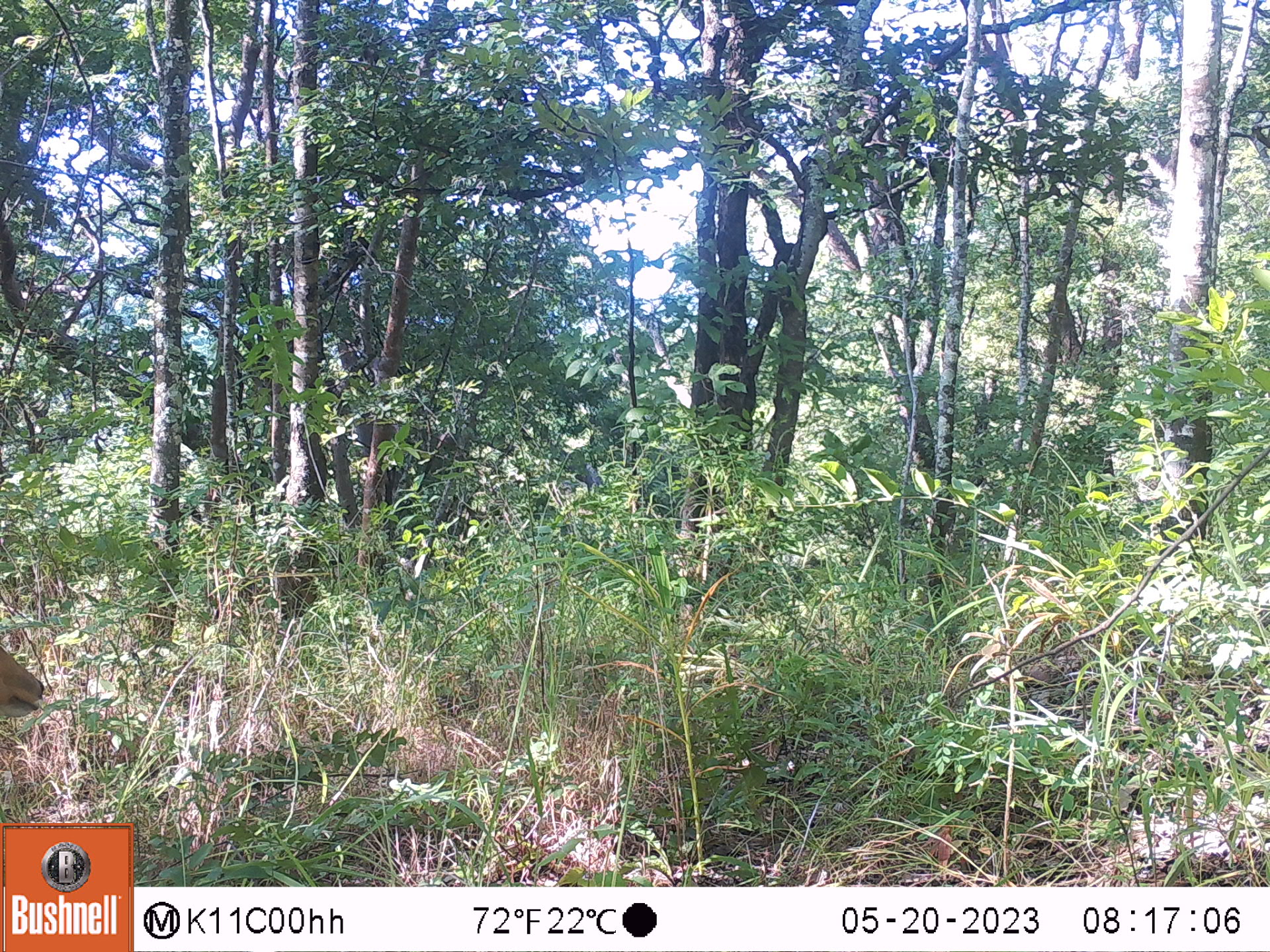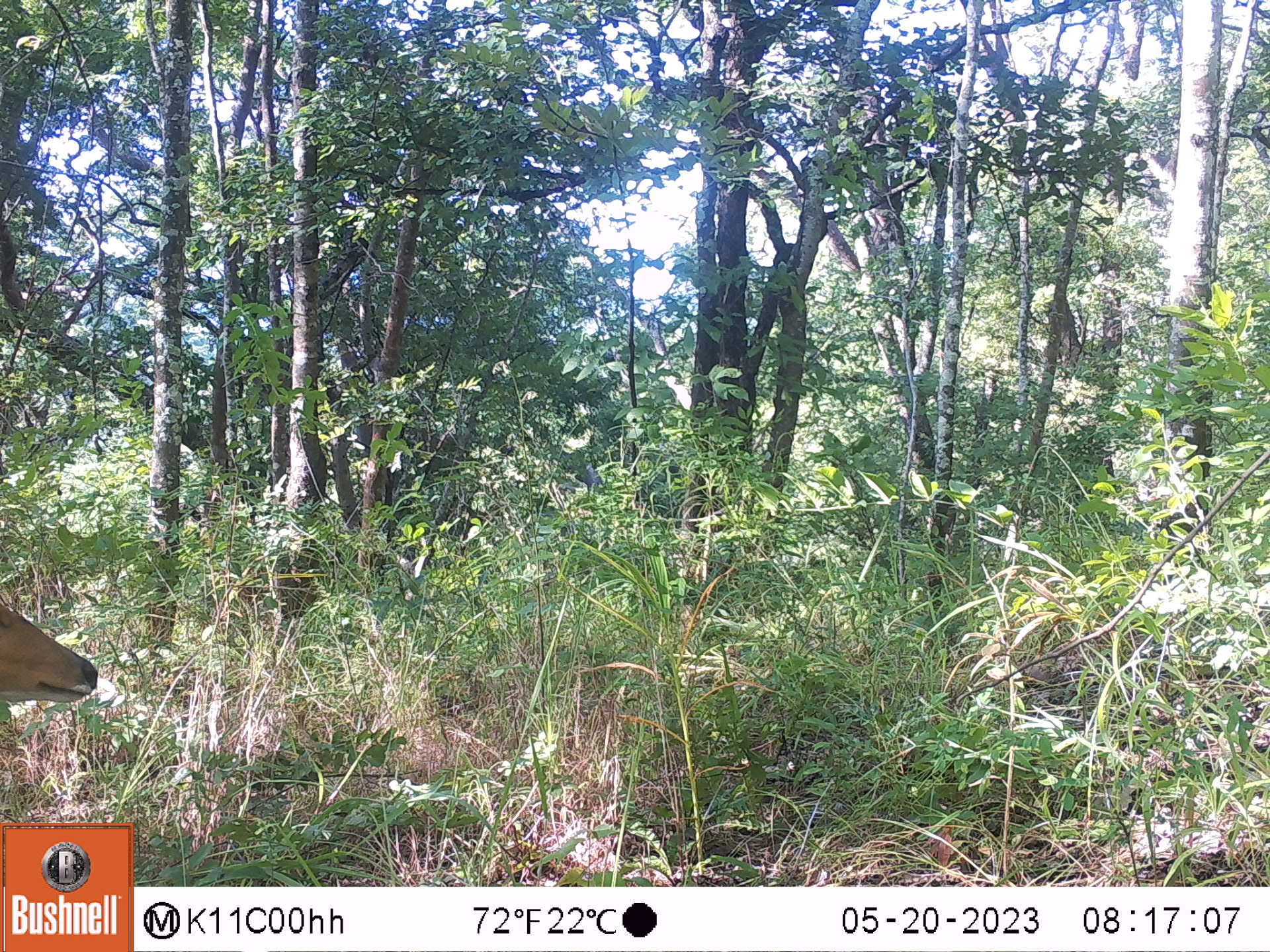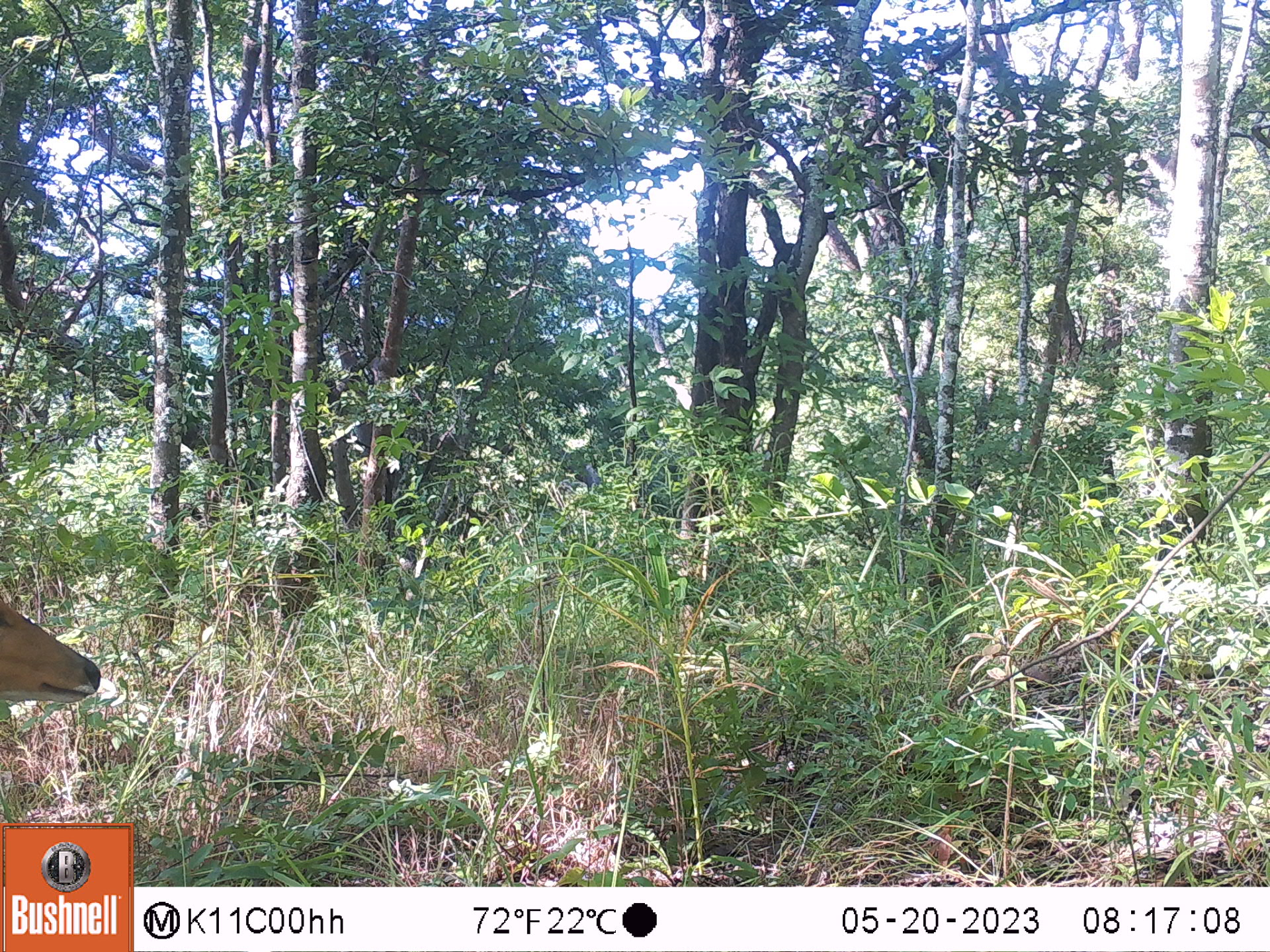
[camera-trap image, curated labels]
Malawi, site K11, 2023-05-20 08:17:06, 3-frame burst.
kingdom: Animalia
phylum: Chordata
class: Mammalia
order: Artiodactyla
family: Bovidae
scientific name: Antilopinae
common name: small antelope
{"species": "small antelope (Antilopinae)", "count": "1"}